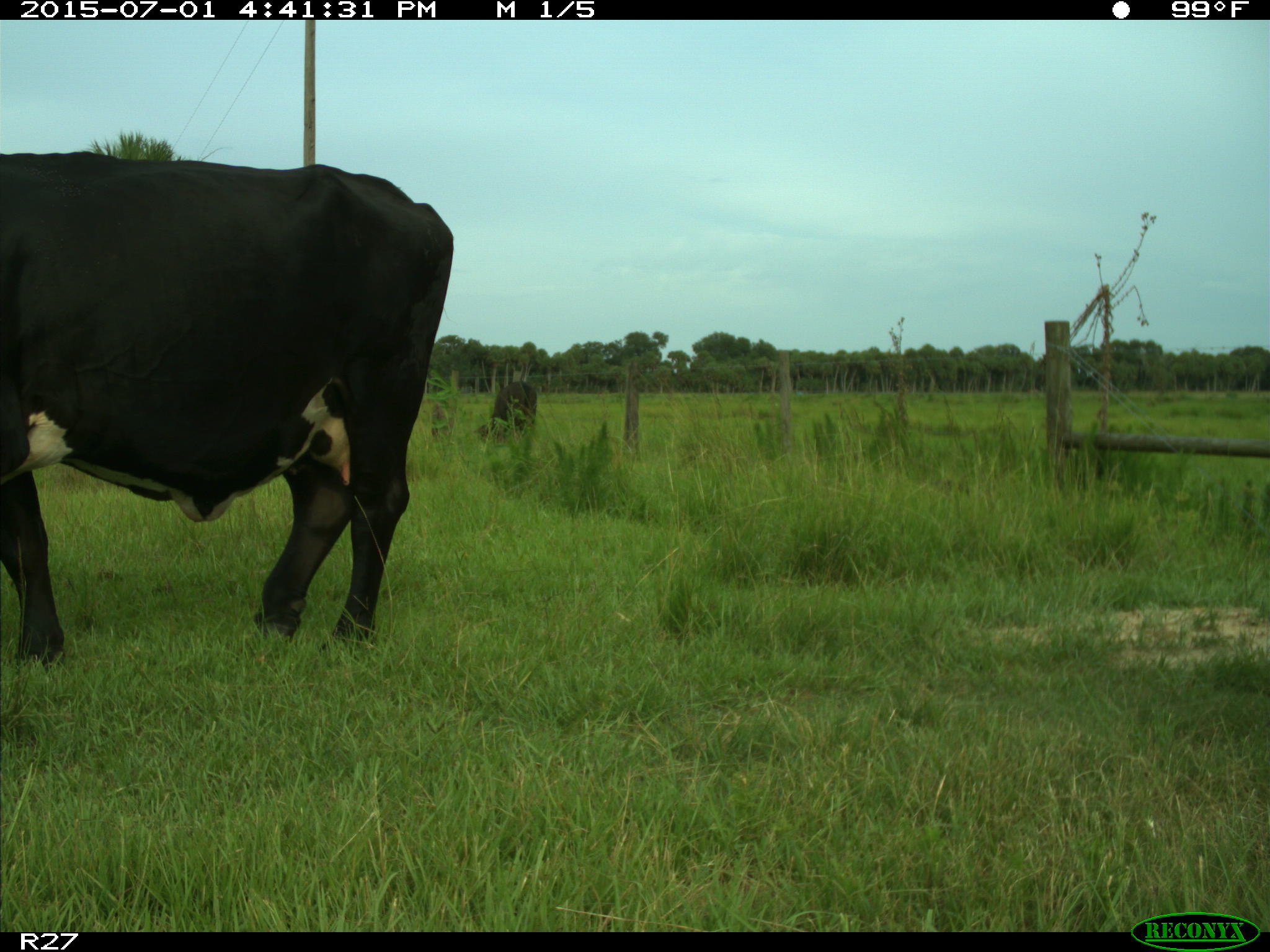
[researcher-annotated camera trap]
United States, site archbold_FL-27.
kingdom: Animalia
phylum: Chordata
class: Mammalia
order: Artiodactyla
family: Bovidae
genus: Bos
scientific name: Bos taurus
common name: domestic cow